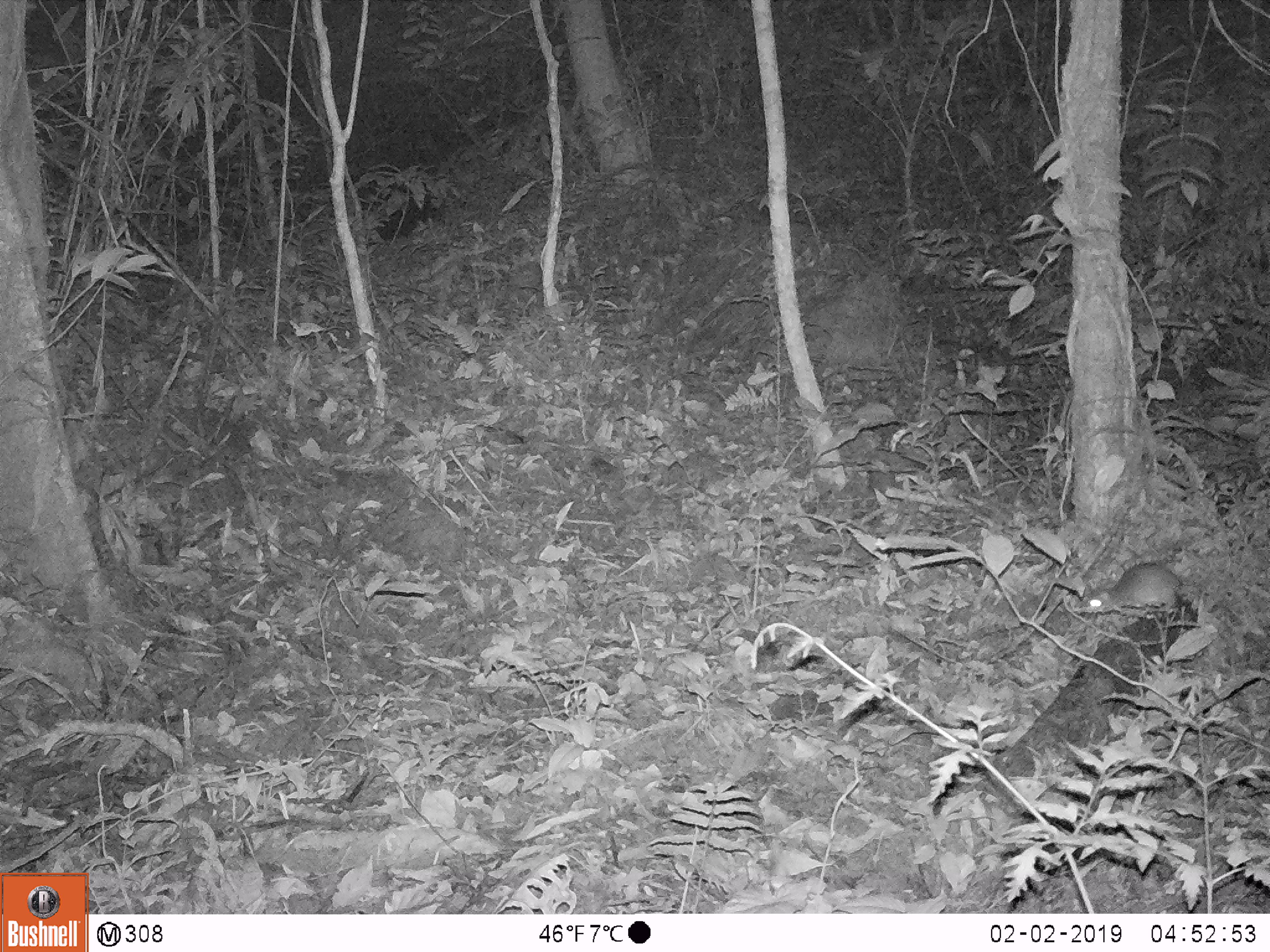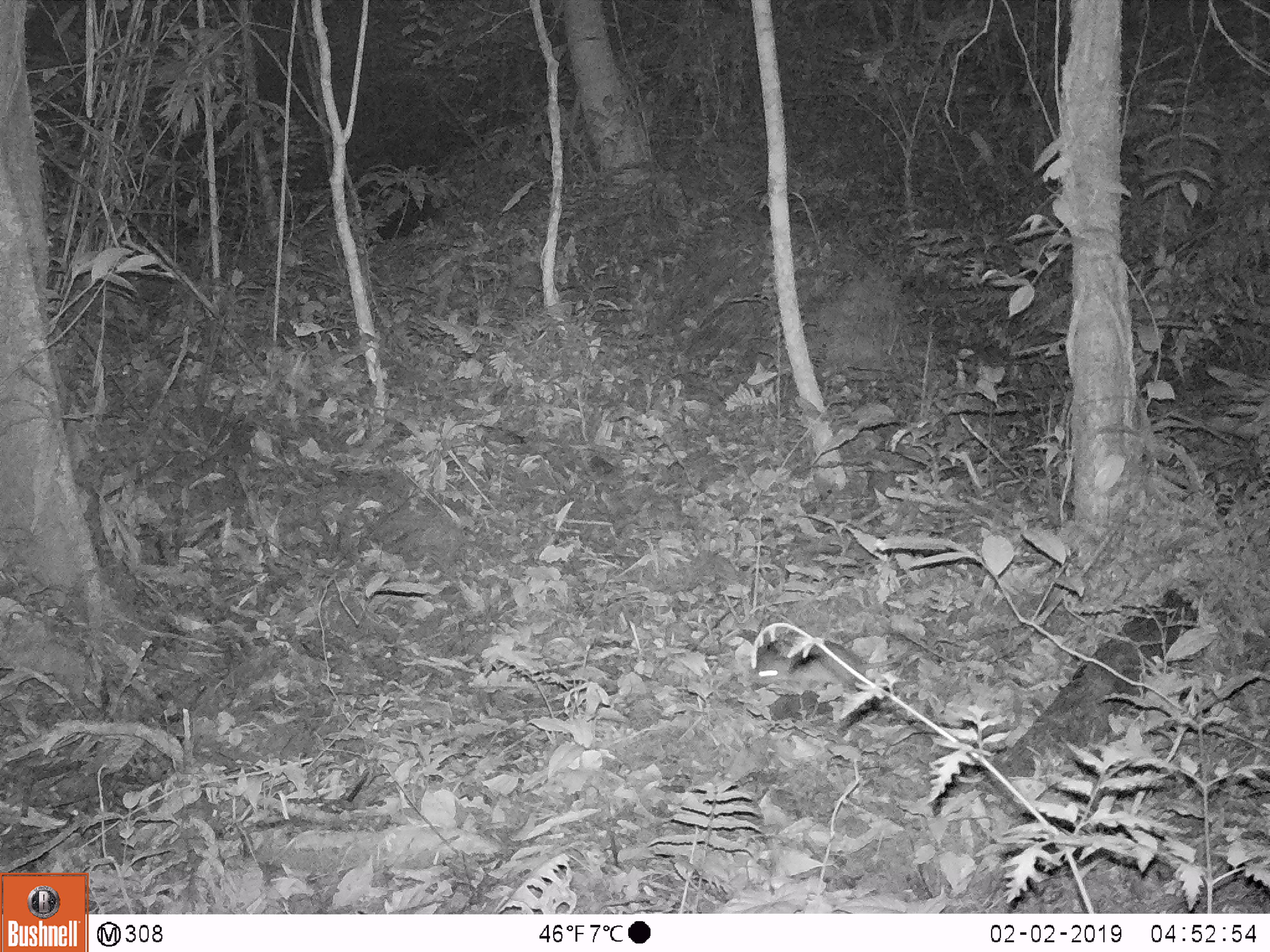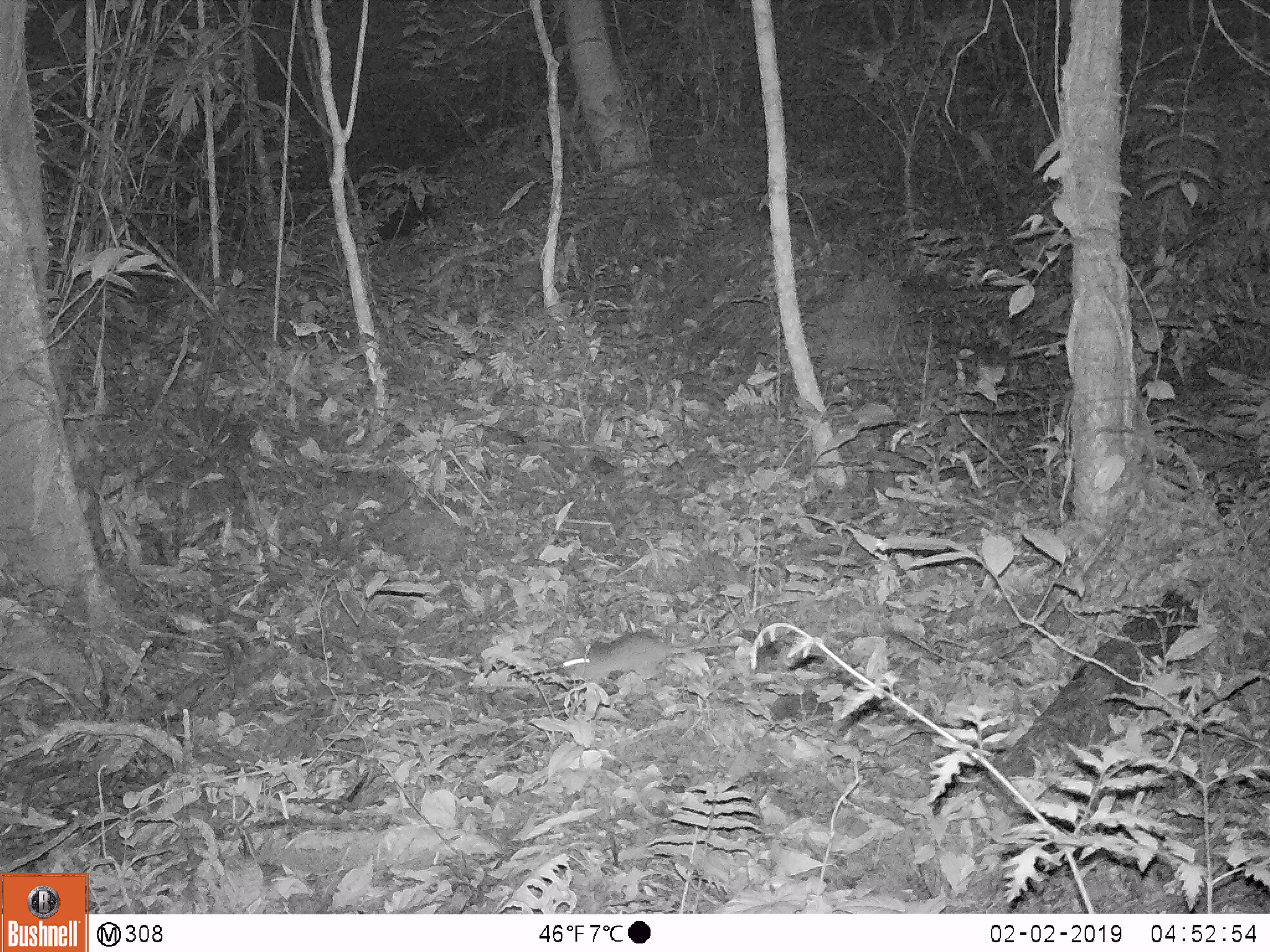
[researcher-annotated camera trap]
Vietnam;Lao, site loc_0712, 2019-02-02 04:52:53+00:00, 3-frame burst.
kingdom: Animalia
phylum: Chordata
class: Mammalia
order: Rodentia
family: Muridae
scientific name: Muridae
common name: old-world mice and rats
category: unidentified murid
Unidentified murid (old-world mice and rats) (Muridae). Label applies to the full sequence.